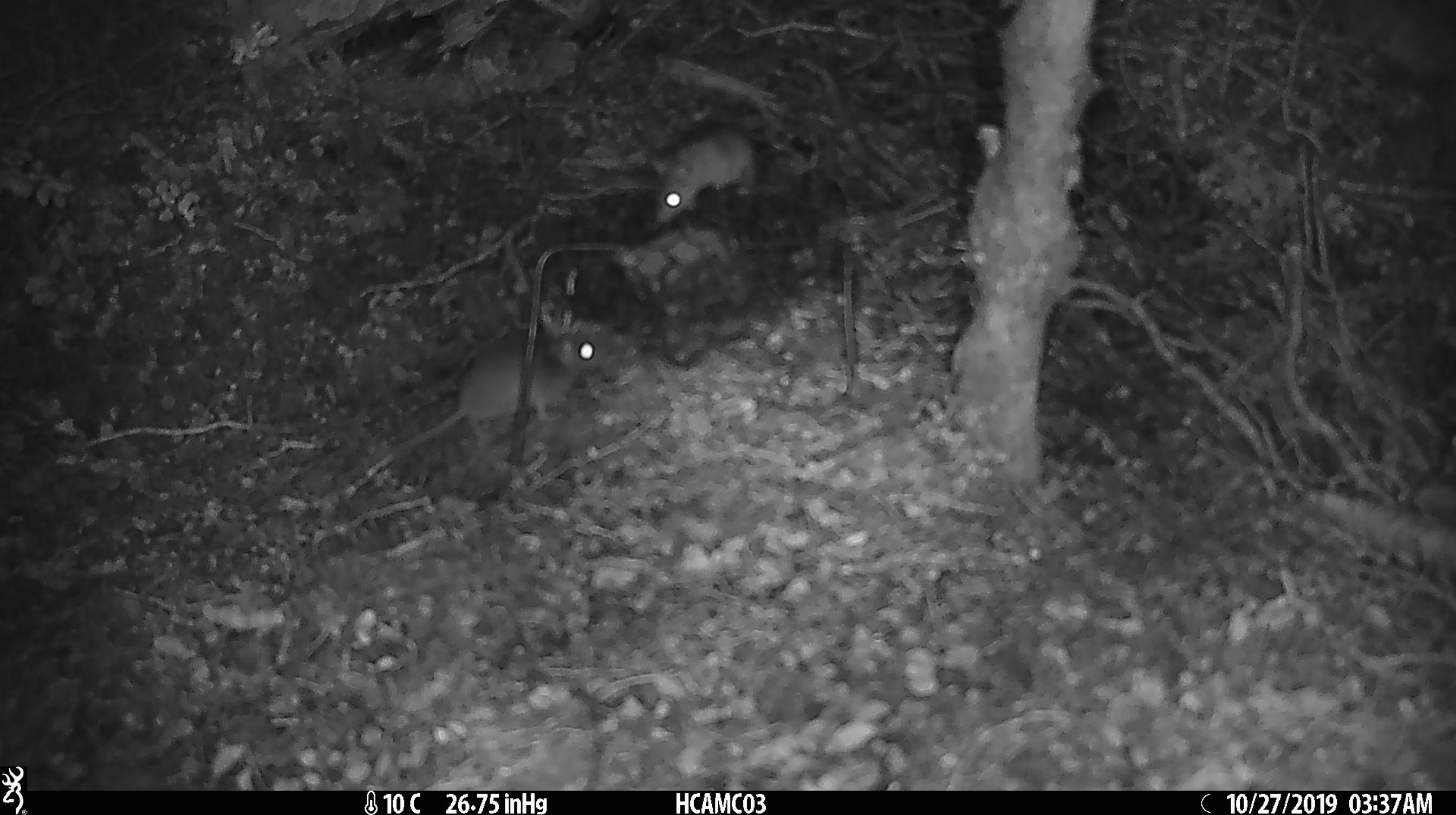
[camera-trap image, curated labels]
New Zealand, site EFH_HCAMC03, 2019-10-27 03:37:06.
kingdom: Animalia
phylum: Chordata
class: Mammalia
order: Rodentia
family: Muridae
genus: Mus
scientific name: Mus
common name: mouse